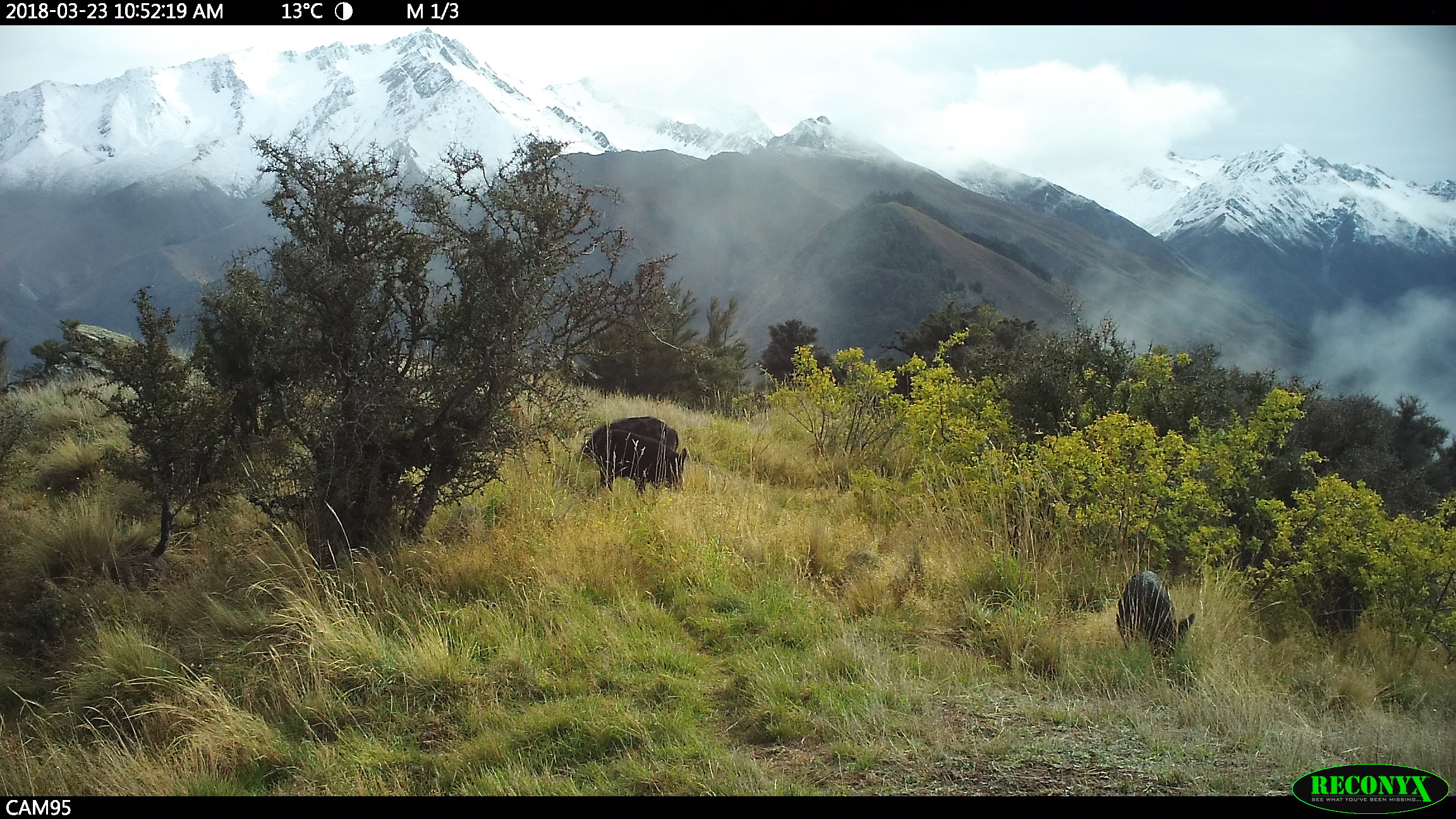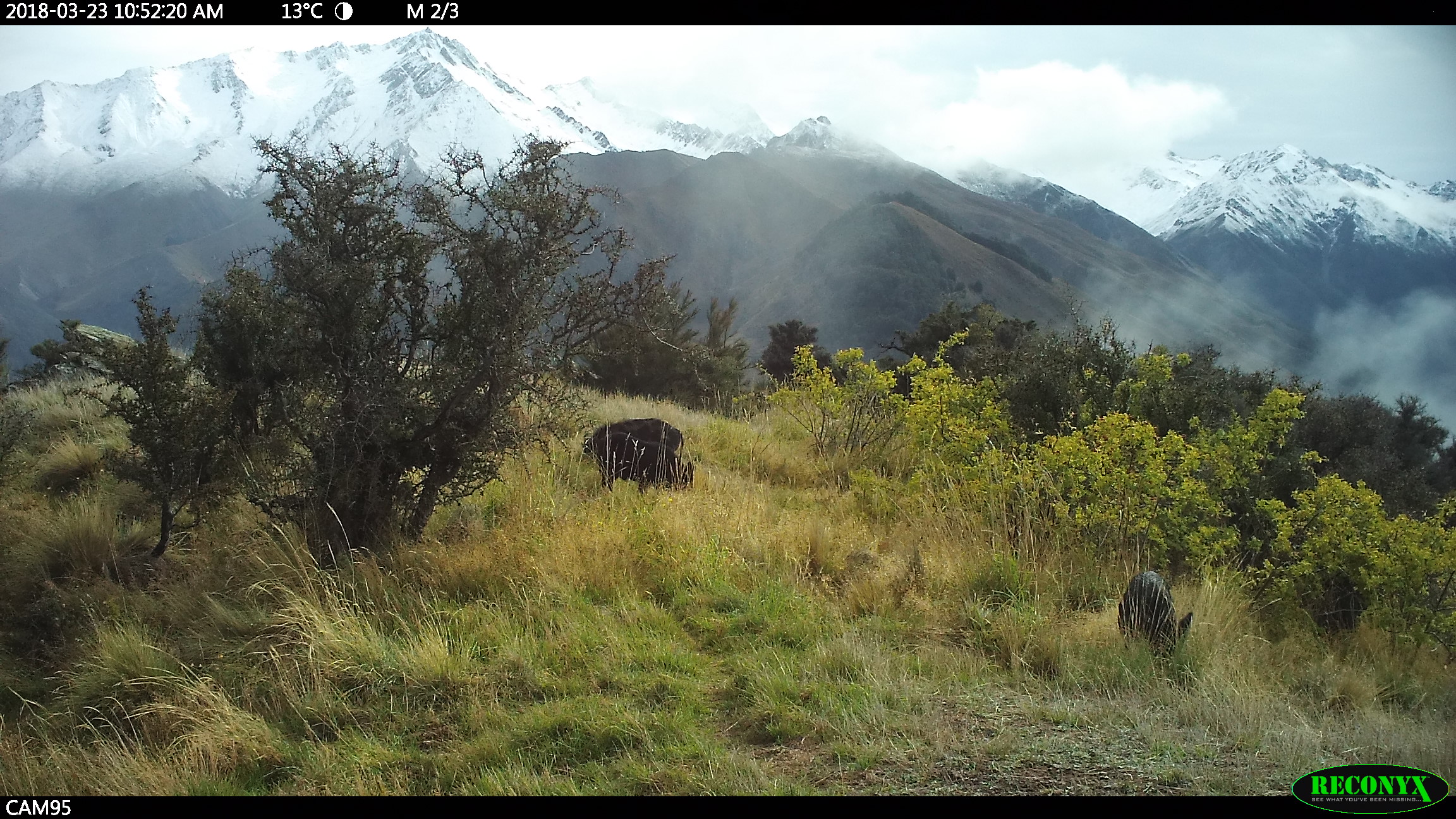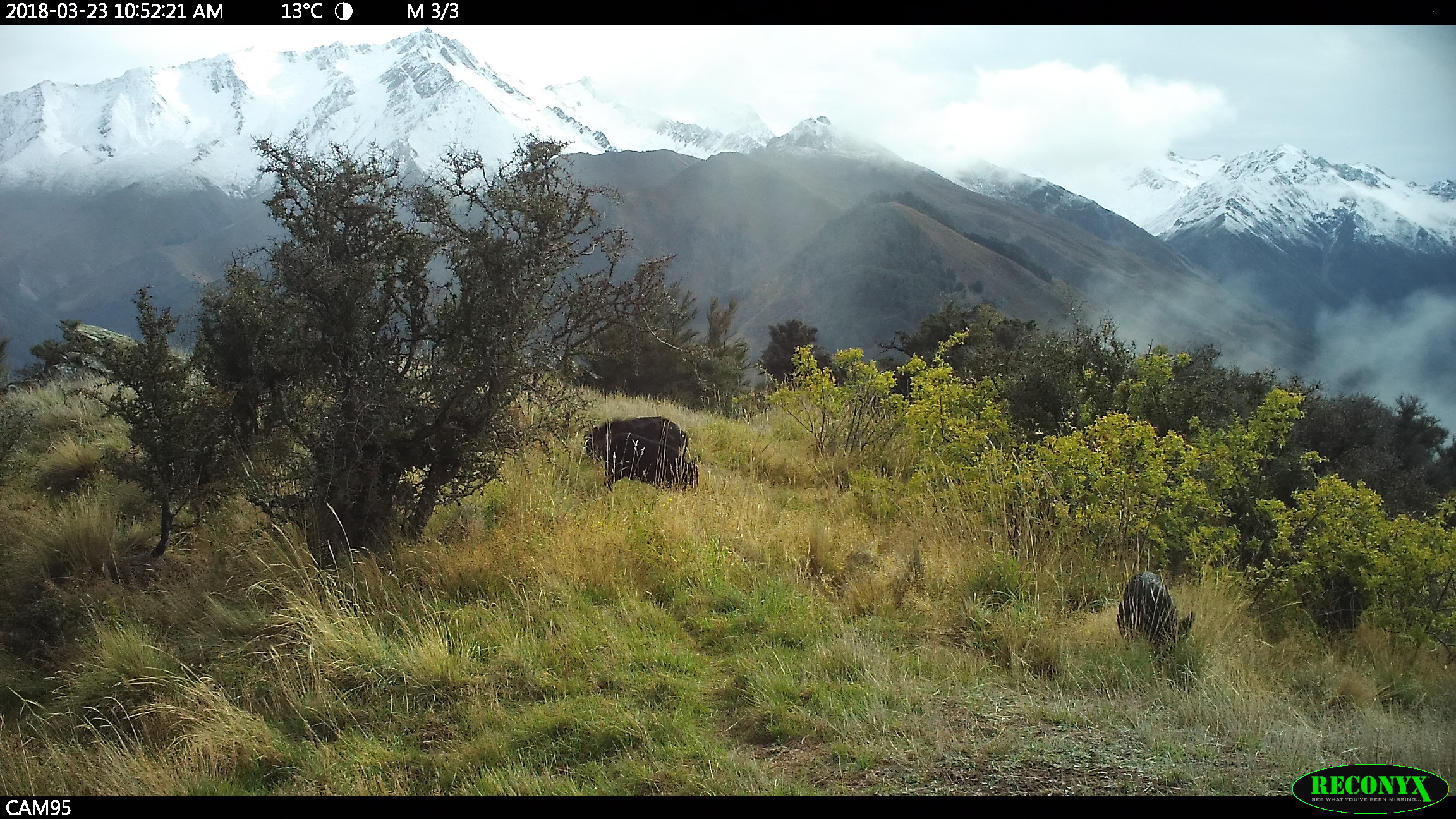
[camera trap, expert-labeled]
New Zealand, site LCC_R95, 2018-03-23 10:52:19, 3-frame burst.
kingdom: Animalia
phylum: Chordata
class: Mammalia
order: Artiodactyla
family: Suidae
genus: Sus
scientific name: Sus scrofa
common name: pig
Pig (Sus scrofa).